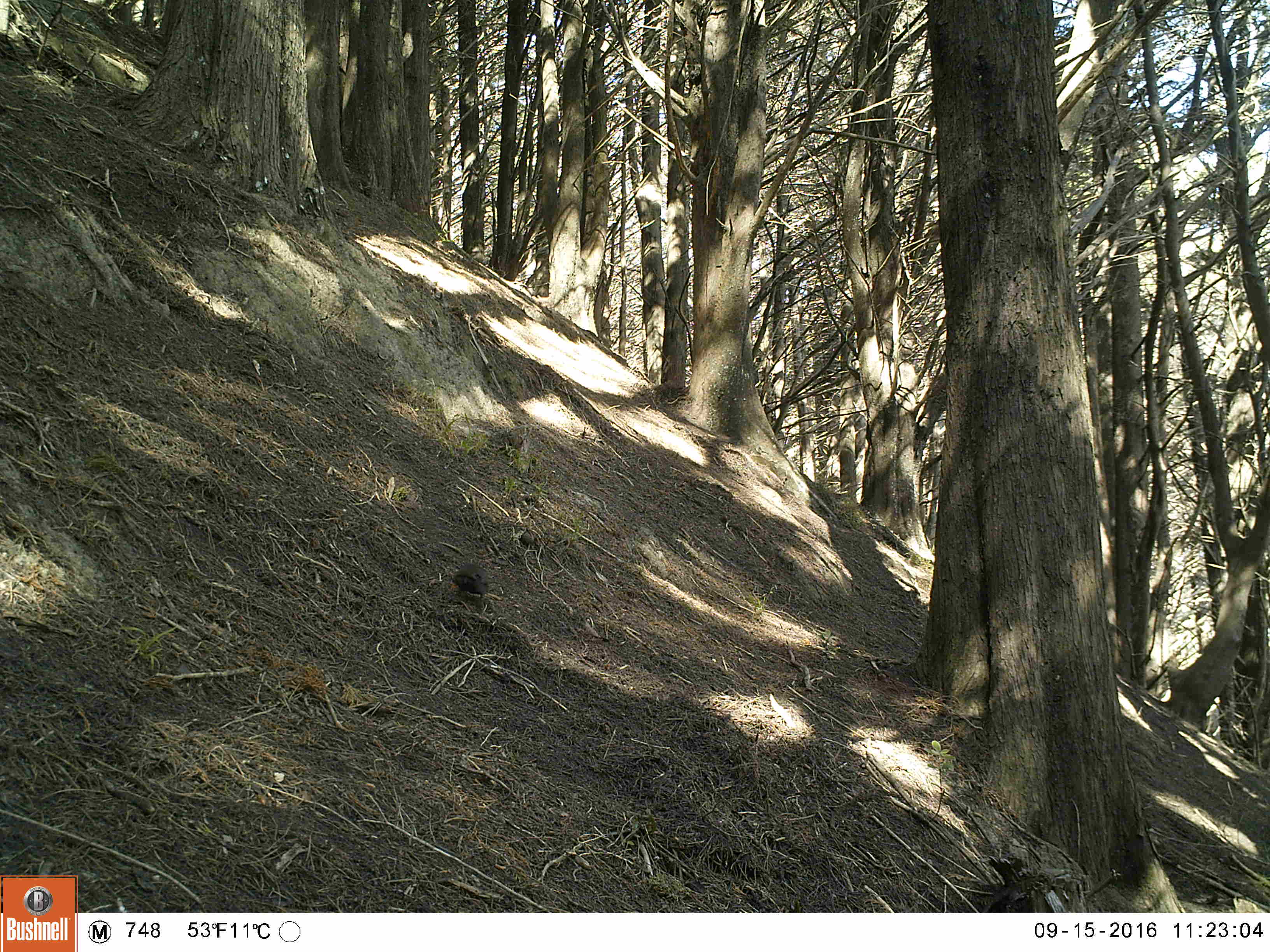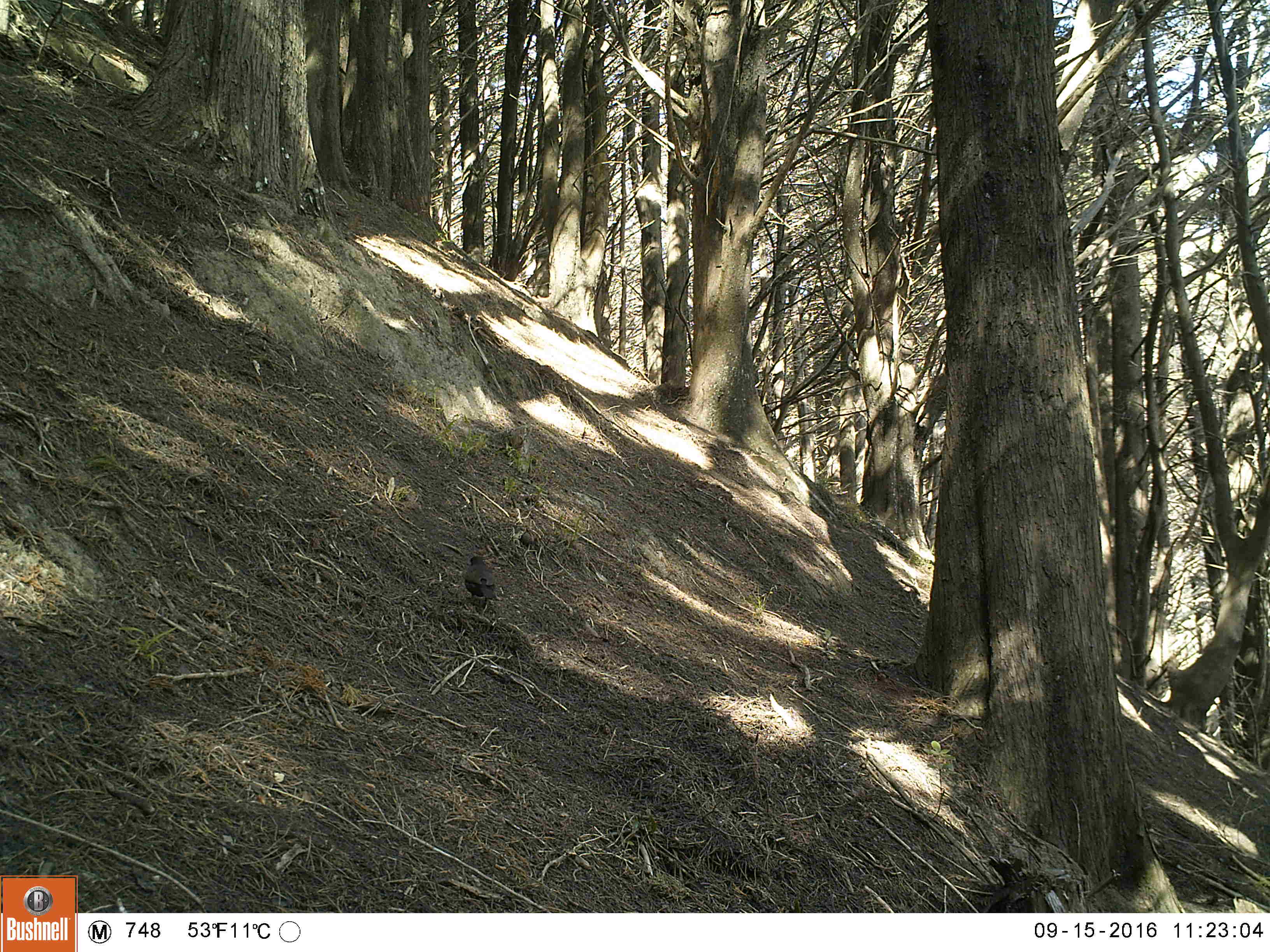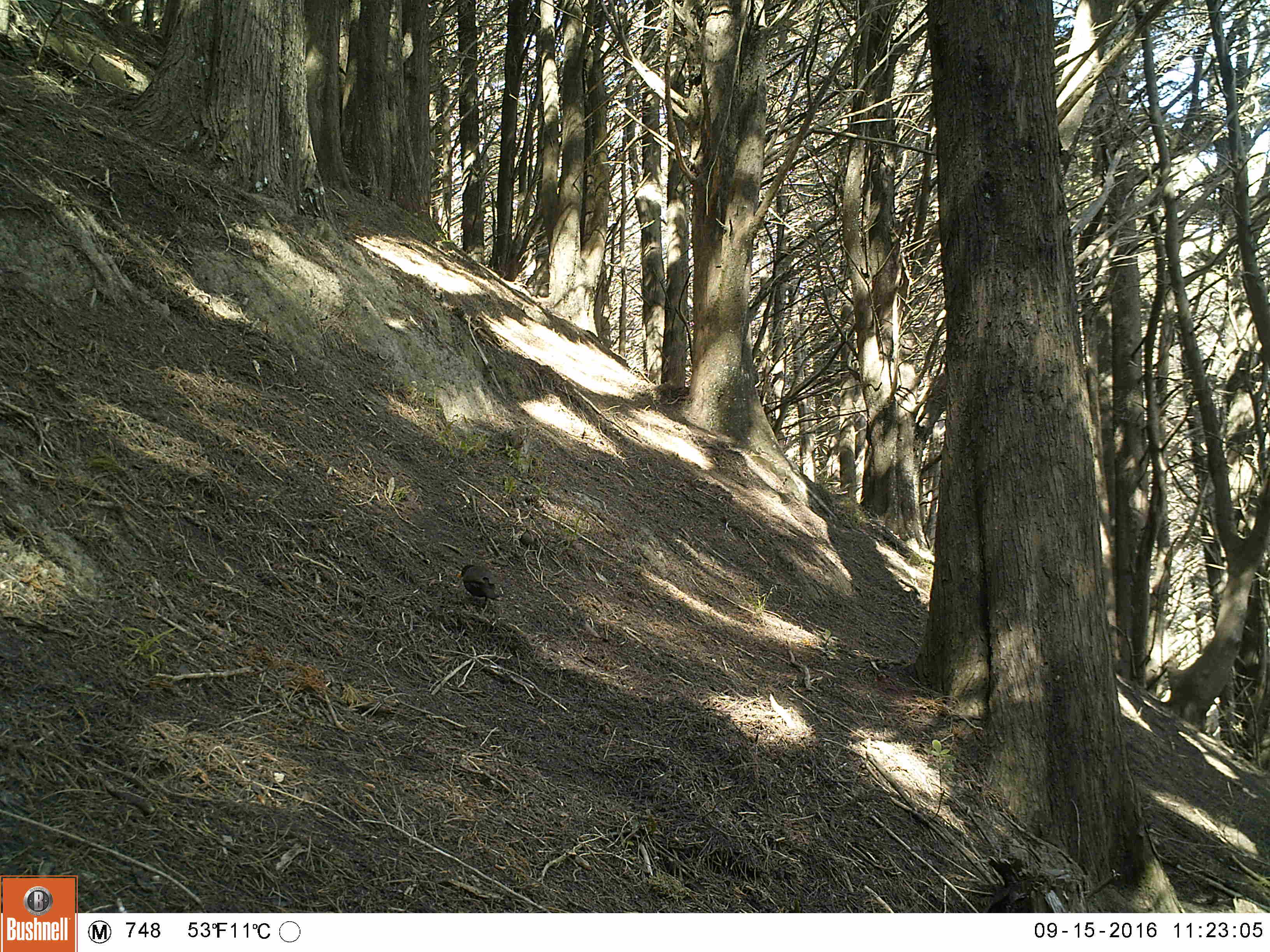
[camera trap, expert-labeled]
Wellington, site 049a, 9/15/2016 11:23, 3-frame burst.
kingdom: Animalia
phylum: Chordata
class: Aves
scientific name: Aves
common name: bird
Bird (Aves).